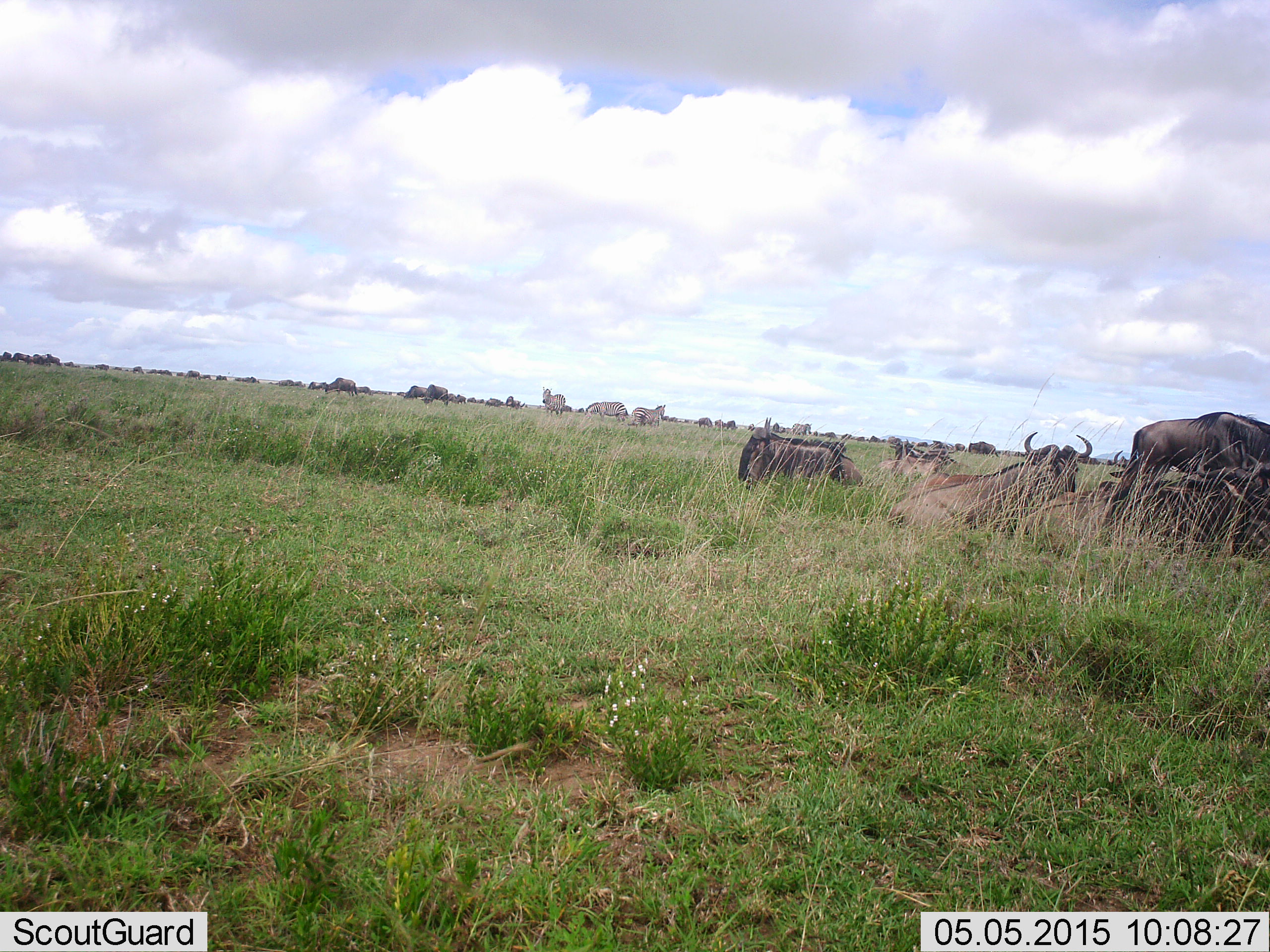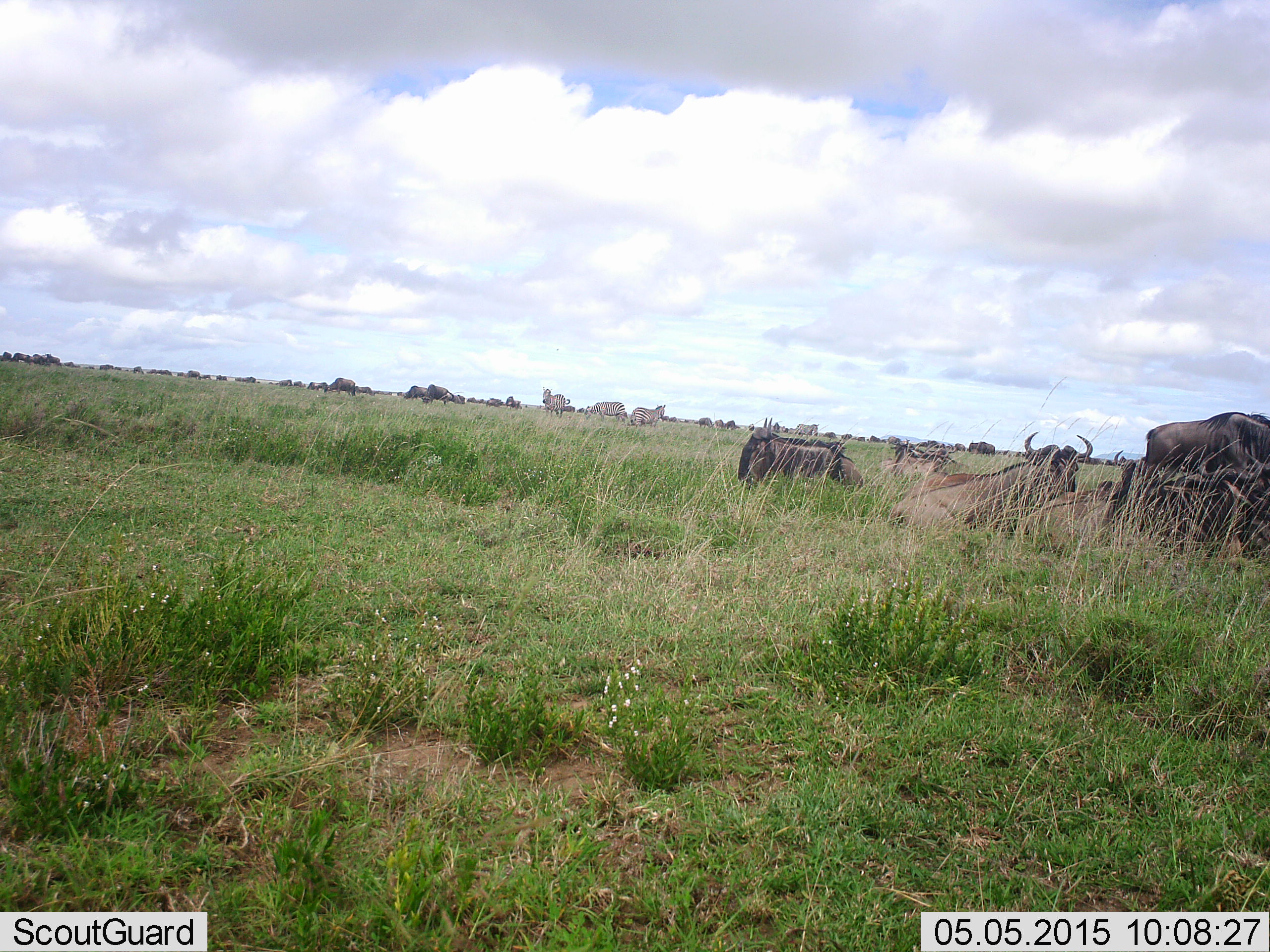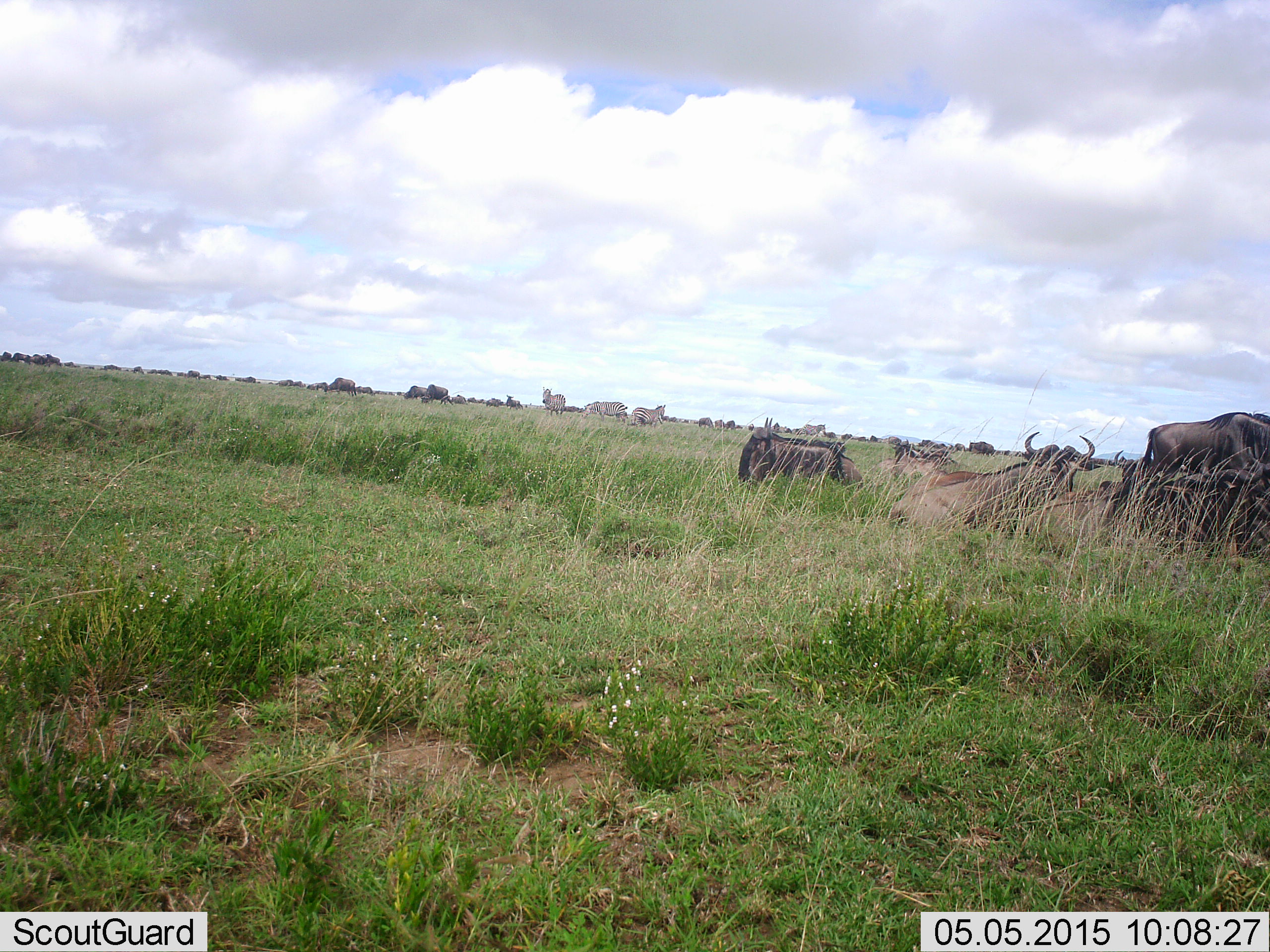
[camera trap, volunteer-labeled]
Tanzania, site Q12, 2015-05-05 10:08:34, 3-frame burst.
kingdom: Animalia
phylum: Chordata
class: Mammalia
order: Artiodactyla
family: Bovidae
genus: Connochaetes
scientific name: Connochaetes taurinus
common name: blue wildebeest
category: wildebeest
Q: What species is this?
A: Wildebeest (blue wildebeest) (Connochaetes taurinus).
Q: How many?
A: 11-50.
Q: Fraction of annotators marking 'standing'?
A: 71%.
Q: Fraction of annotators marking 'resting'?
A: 94%.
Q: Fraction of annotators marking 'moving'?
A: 24%.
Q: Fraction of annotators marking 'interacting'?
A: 6%.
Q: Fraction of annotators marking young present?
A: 6%.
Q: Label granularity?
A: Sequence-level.